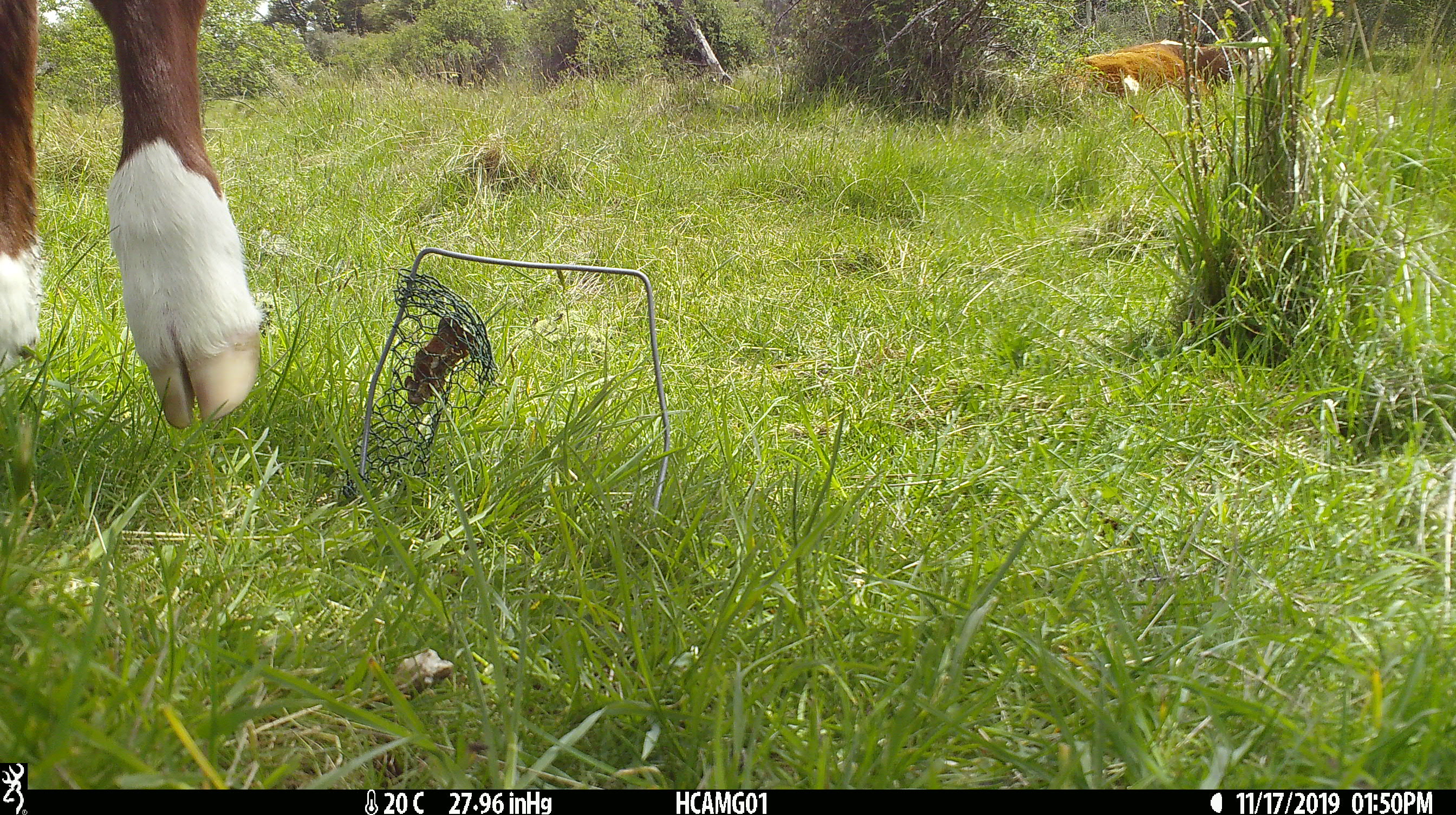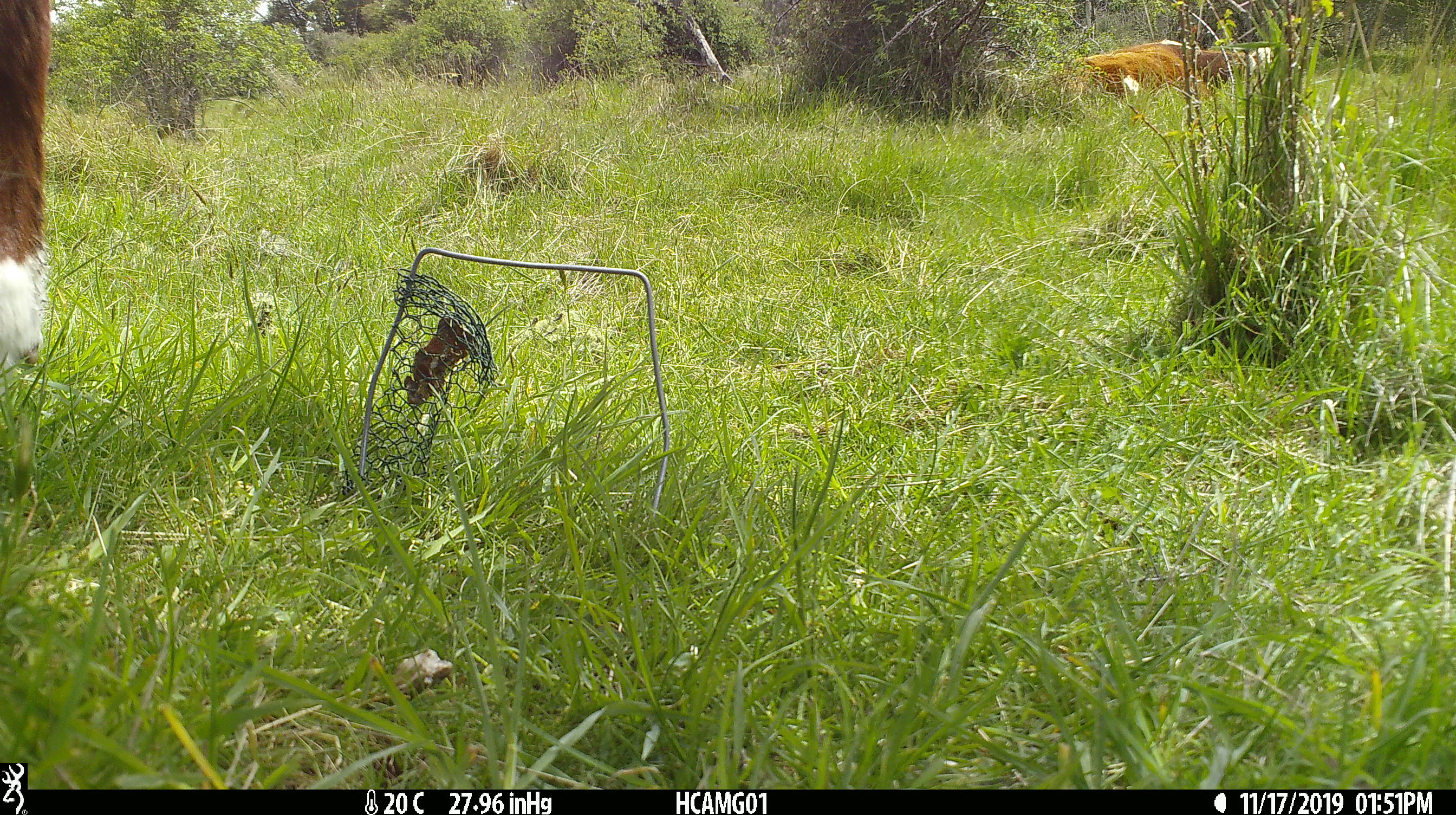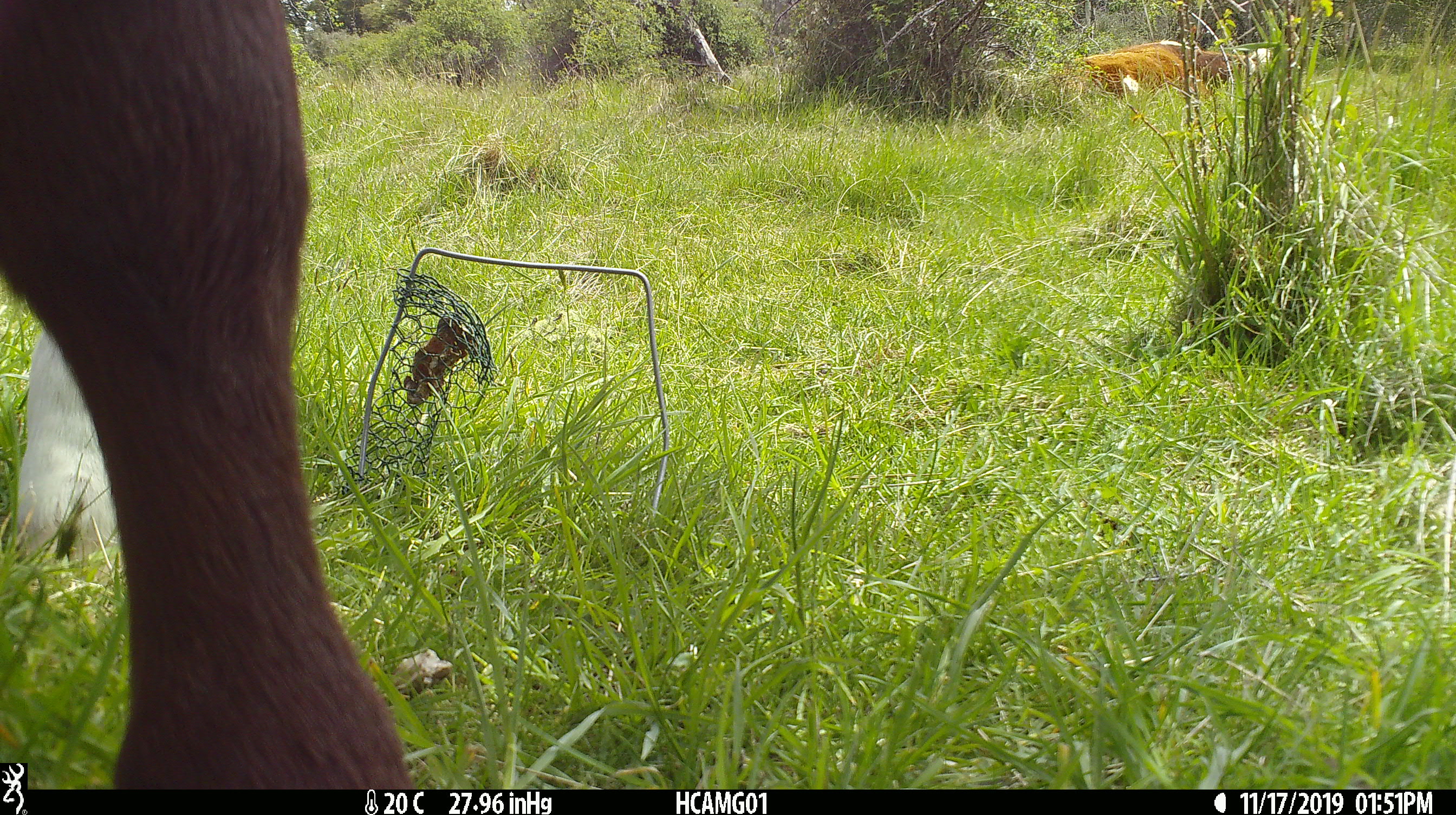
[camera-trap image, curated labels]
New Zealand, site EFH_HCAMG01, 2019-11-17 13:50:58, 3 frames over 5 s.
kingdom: Animalia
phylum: Chordata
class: Mammalia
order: Artiodactyla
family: Bovidae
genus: Bos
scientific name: Bos taurus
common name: domestic cow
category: cow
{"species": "cow (domestic cow) (Bos taurus)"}